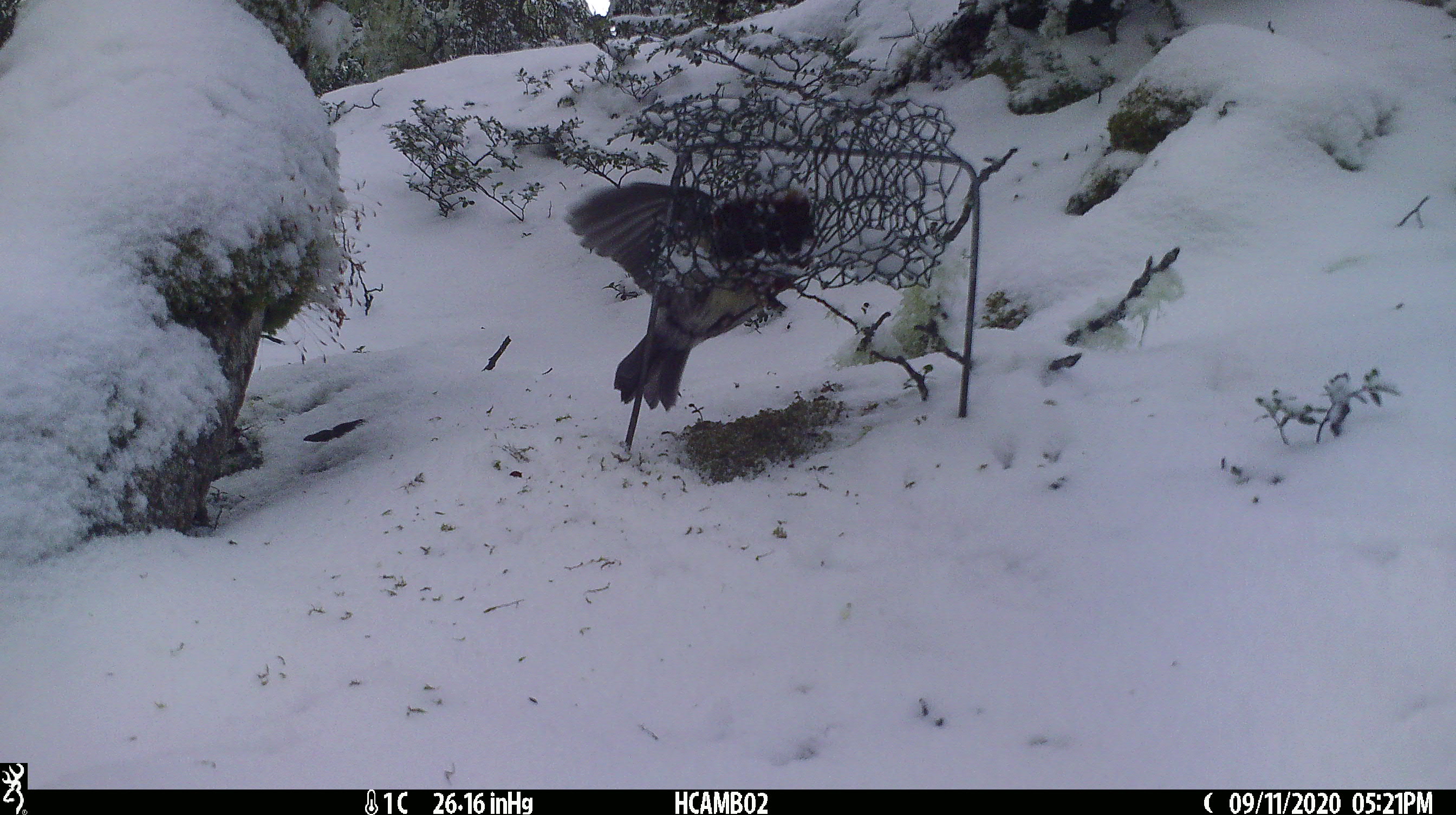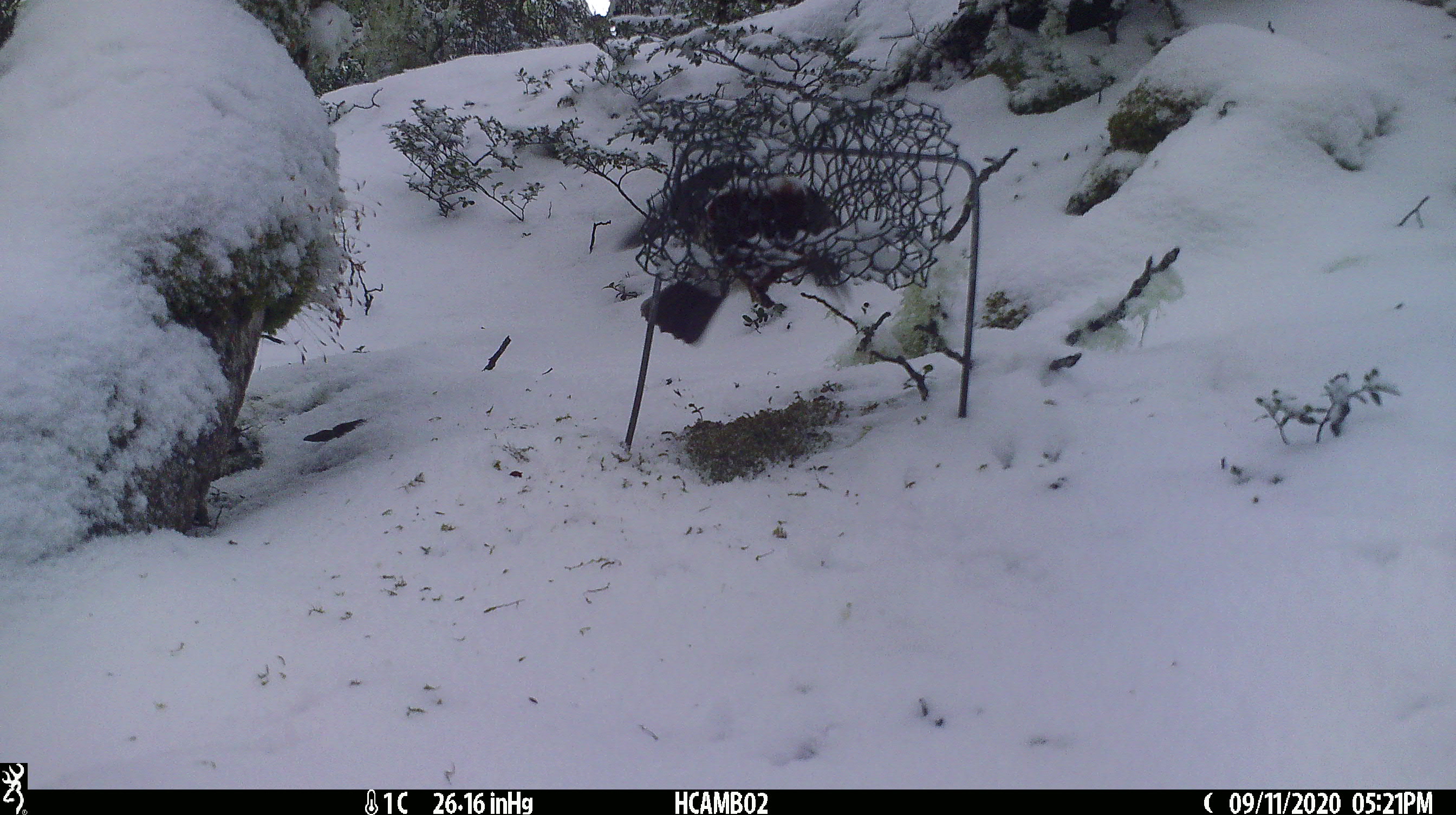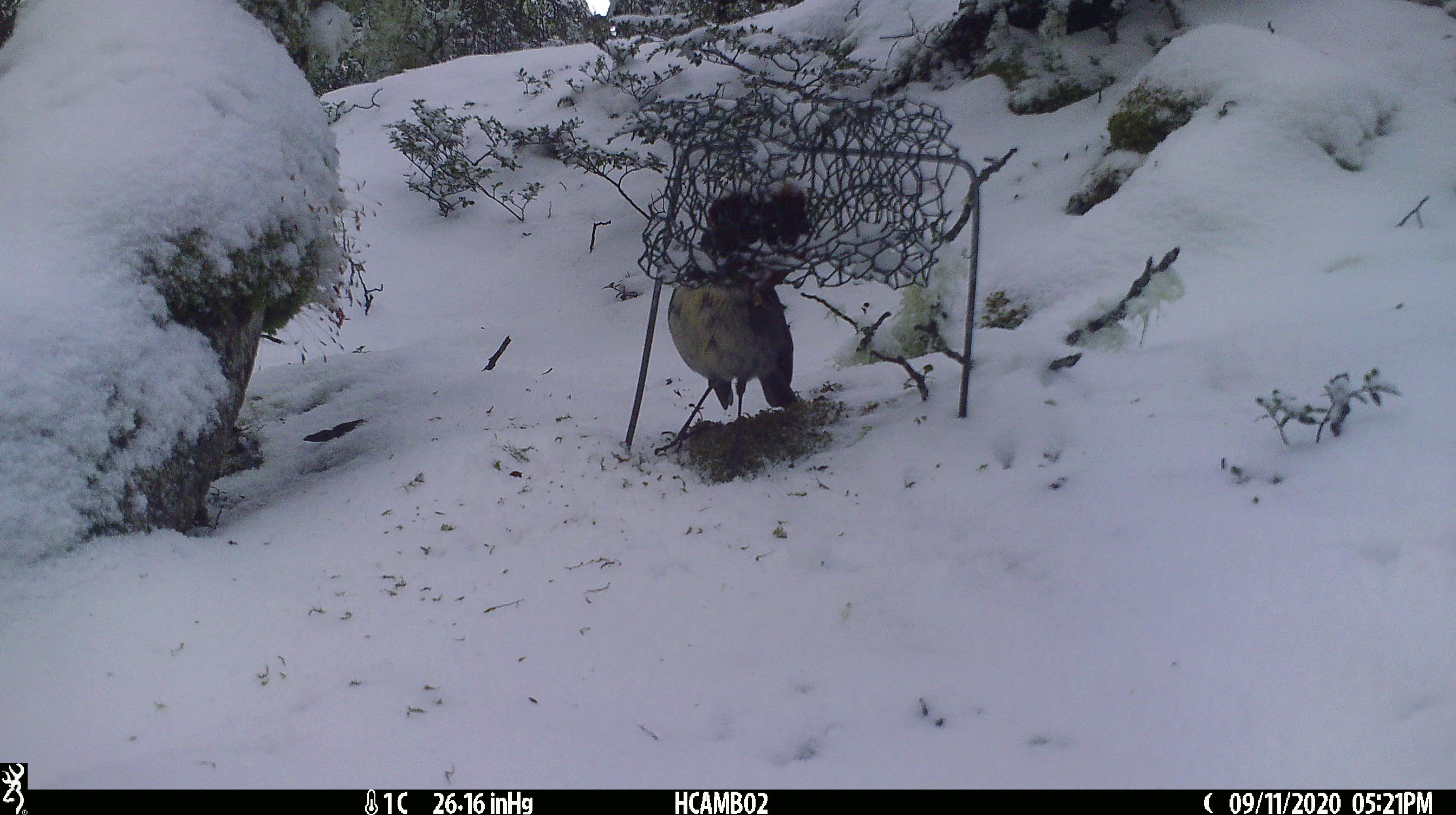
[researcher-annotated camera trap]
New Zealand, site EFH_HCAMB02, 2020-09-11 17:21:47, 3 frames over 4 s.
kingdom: Animalia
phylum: Chordata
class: Aves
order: Passeriformes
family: Petroicidae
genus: Petroica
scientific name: Petroica australis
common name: new zealand robin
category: robin